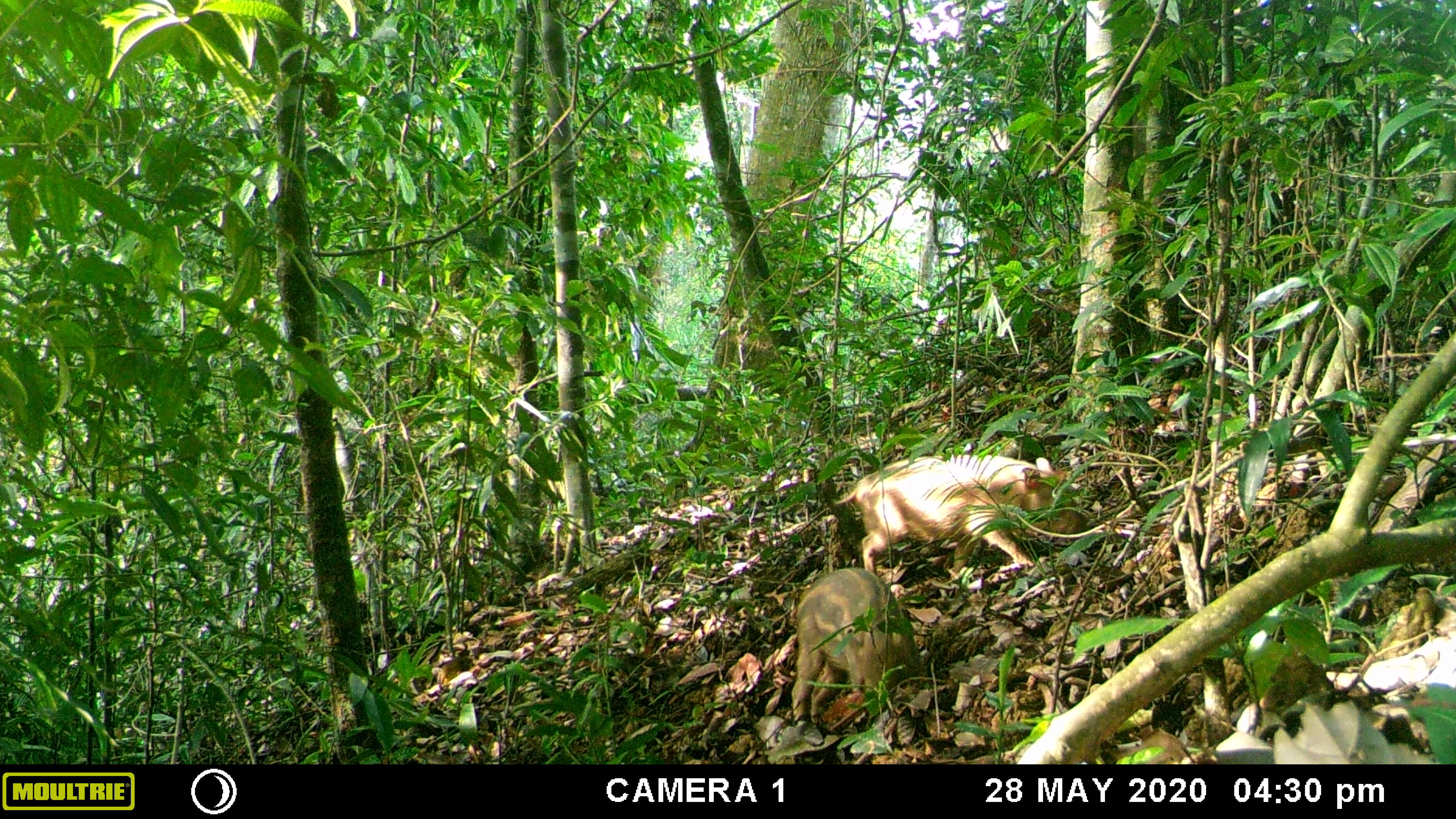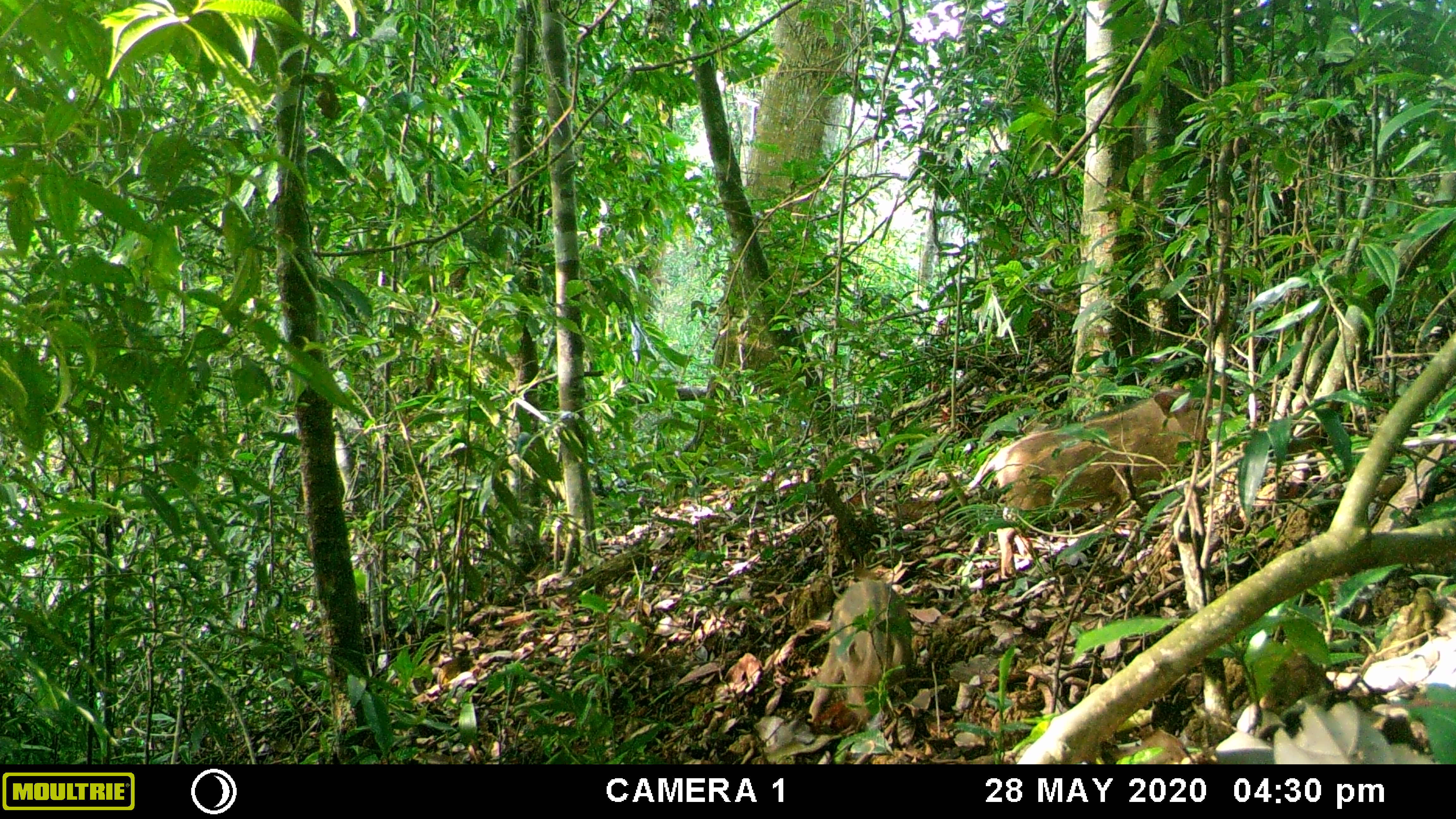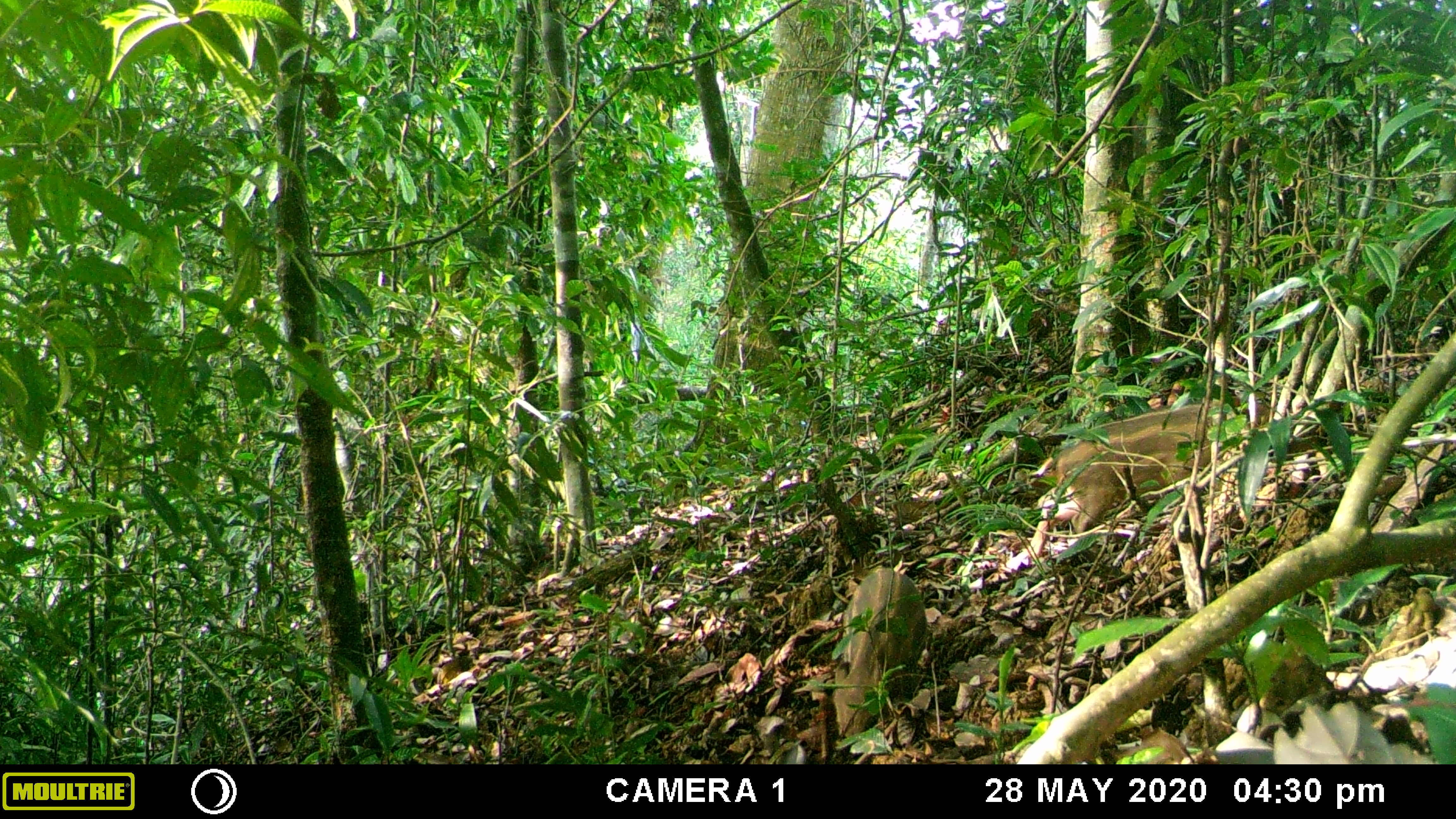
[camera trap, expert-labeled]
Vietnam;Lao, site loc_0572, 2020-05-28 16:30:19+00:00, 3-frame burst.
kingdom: Animalia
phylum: Chordata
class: Mammalia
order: Artiodactyla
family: Suidae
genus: Sus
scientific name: Sus scrofa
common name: eurasian wild pig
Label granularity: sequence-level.